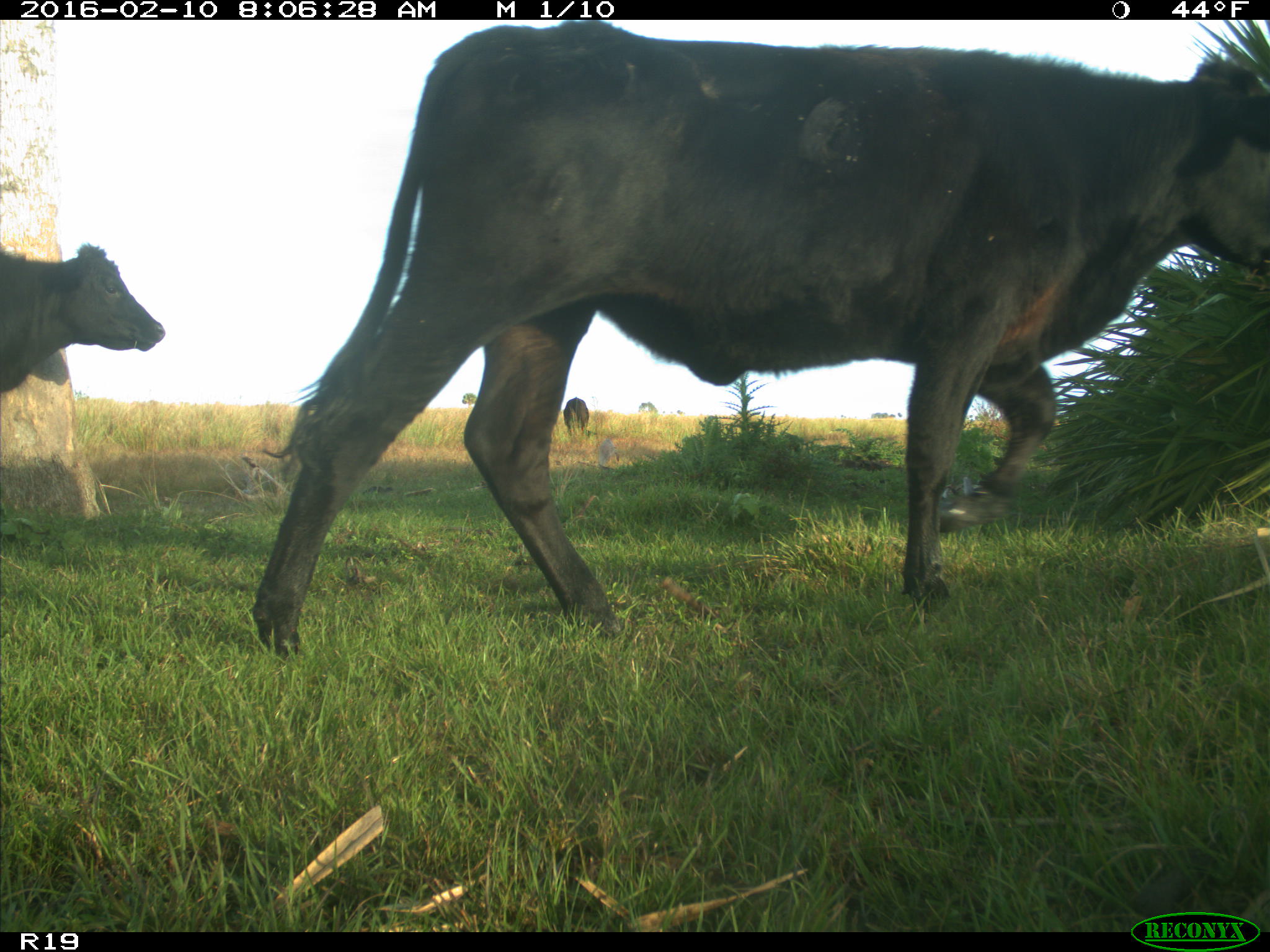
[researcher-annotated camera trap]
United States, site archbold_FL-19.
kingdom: Animalia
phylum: Chordata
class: Mammalia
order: Artiodactyla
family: Bovidae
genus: Bos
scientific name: Bos taurus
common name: domestic cow